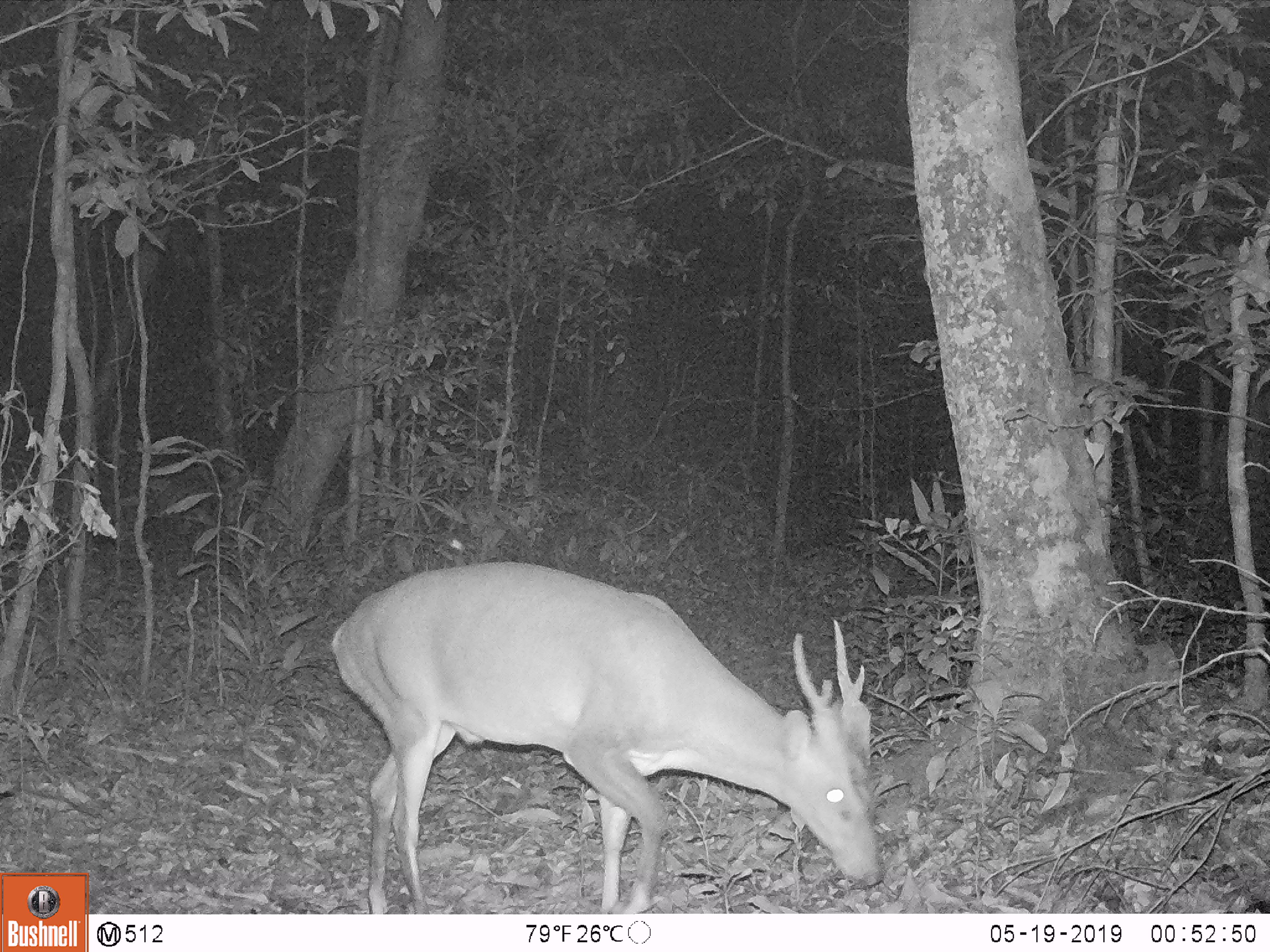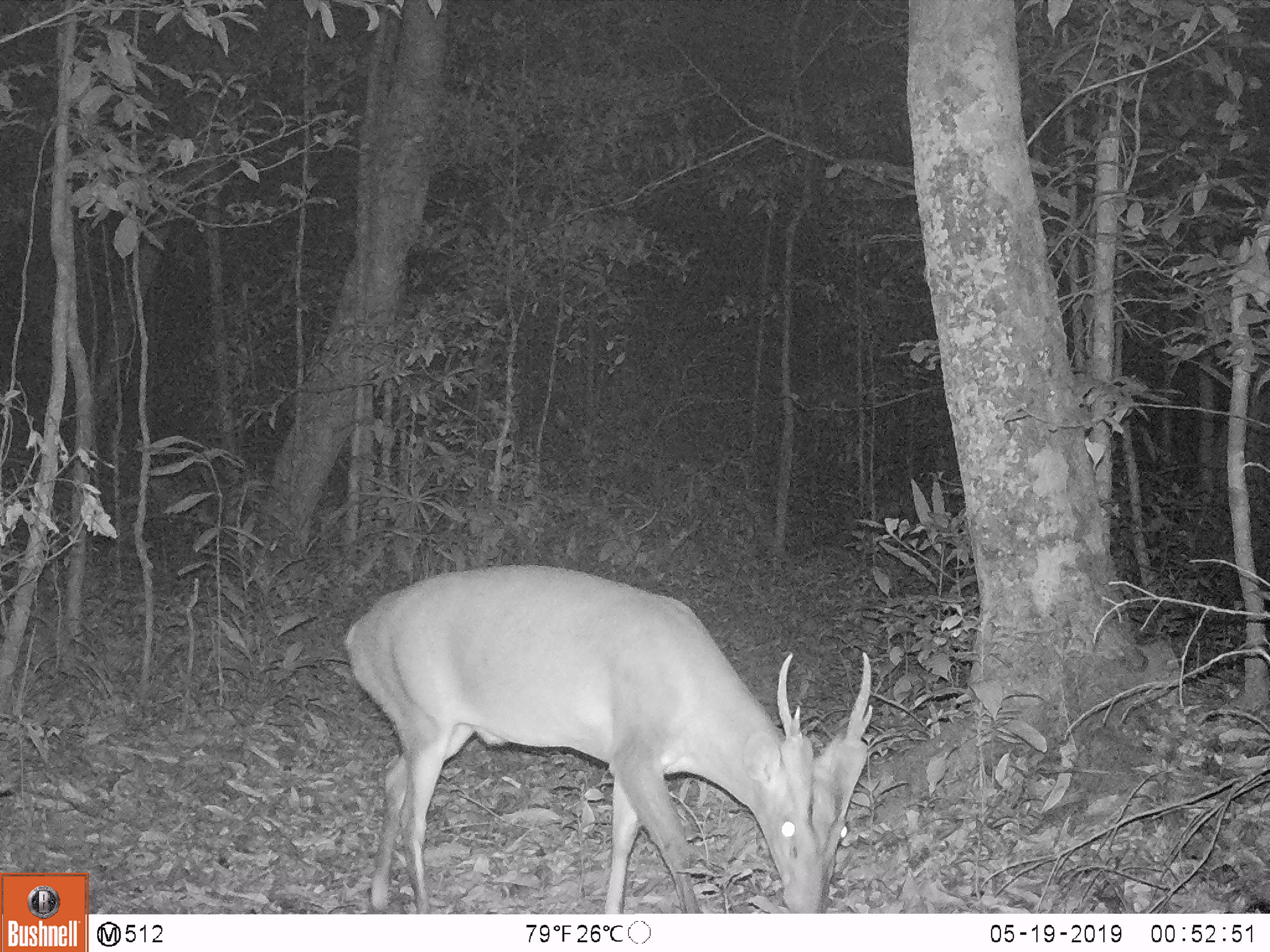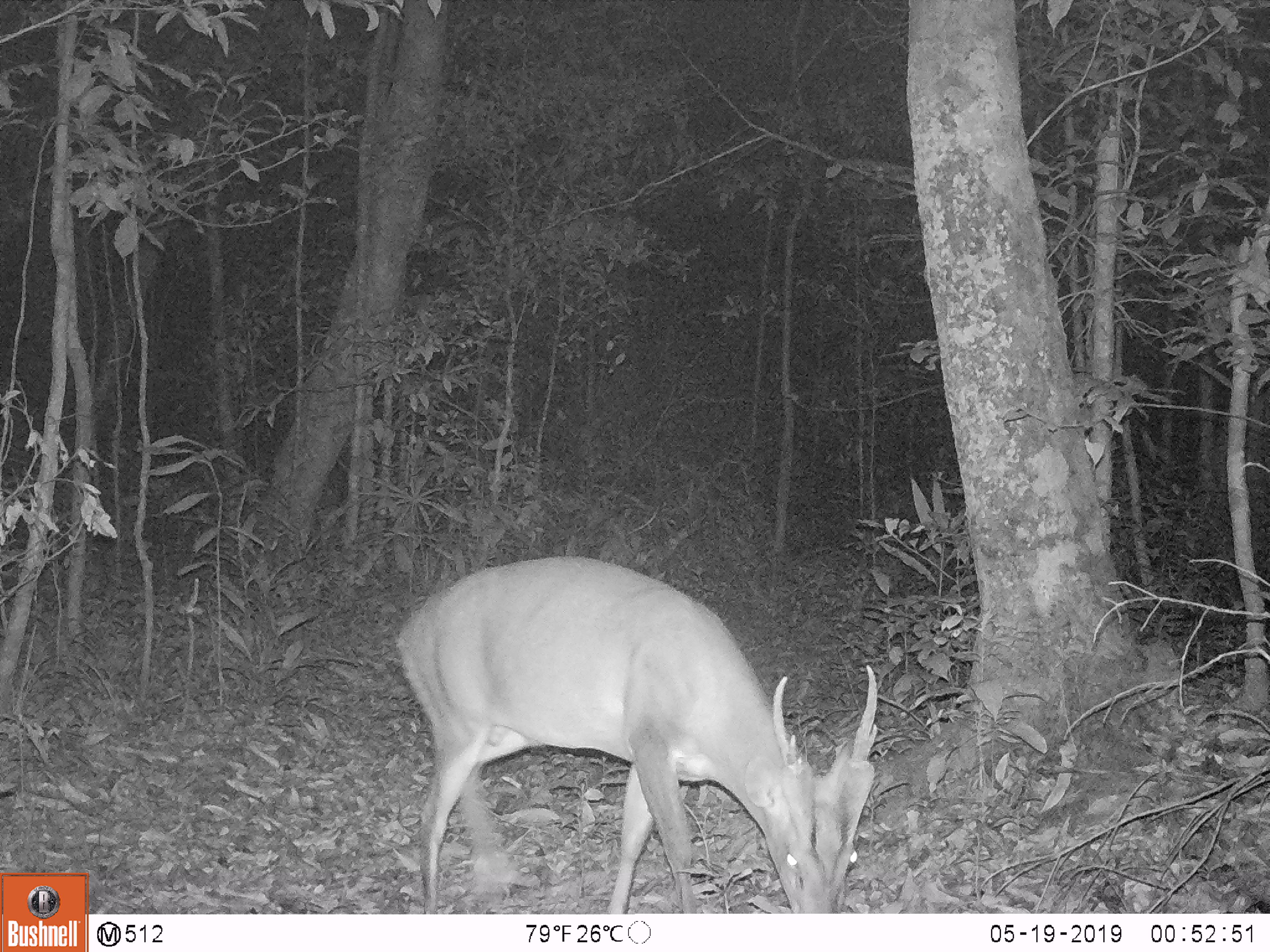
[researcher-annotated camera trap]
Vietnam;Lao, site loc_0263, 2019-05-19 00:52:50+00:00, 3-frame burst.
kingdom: Animalia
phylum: Chordata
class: Mammalia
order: Artiodactyla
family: Cervidae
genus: Muntiacus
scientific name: Muntiacus vuquangensis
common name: large-antlered muntjac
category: large antlered muntjac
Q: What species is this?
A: Large antlered muntjac (large-antlered muntjac) (Muntiacus vuquangensis).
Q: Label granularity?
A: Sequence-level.